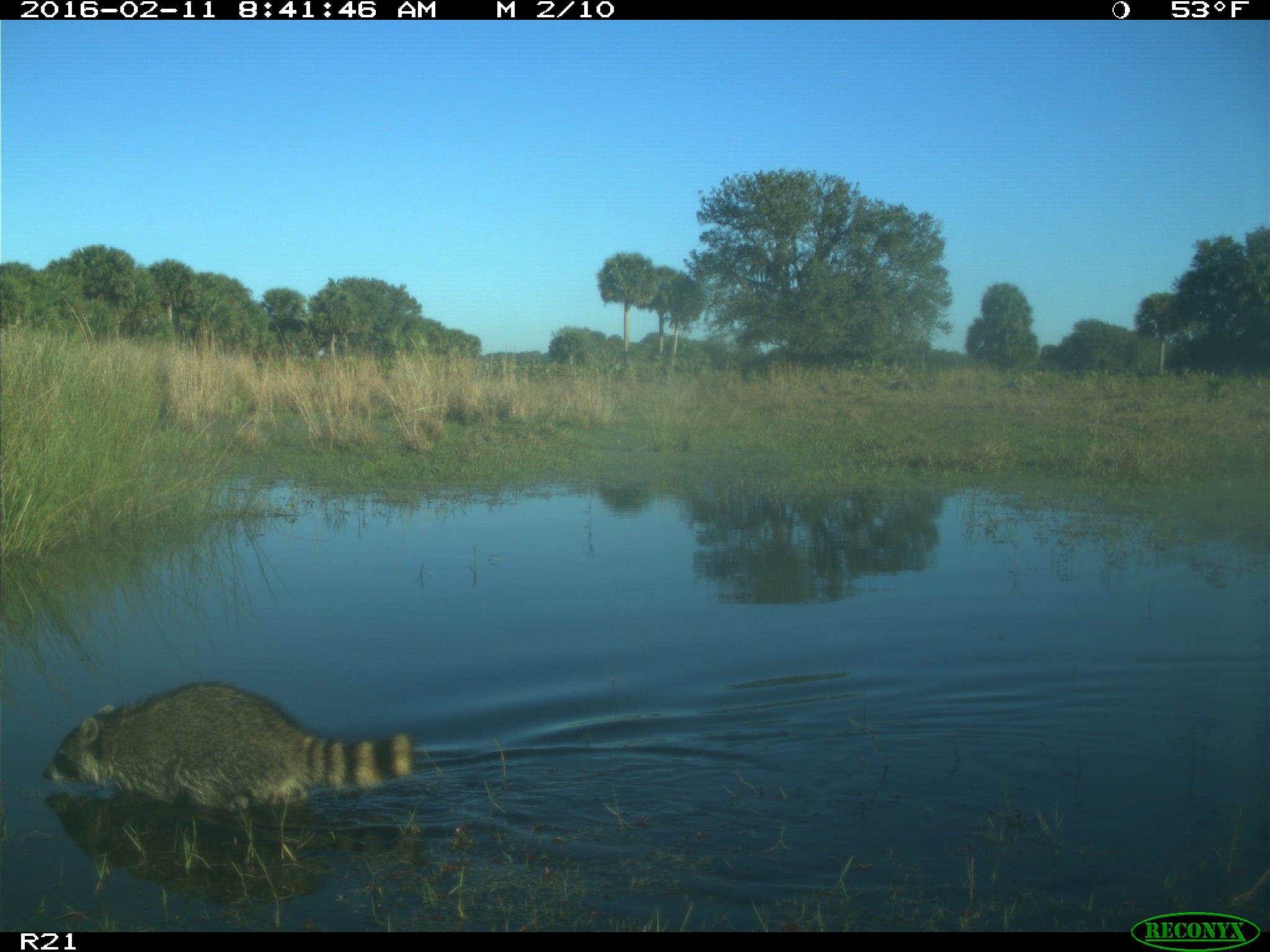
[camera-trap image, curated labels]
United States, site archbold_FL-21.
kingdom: Animalia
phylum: Chordata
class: Mammalia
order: Carnivora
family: Procyonidae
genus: Procyon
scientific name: Procyon lotor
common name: common raccoon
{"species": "Procyon lotor (common raccoon)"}